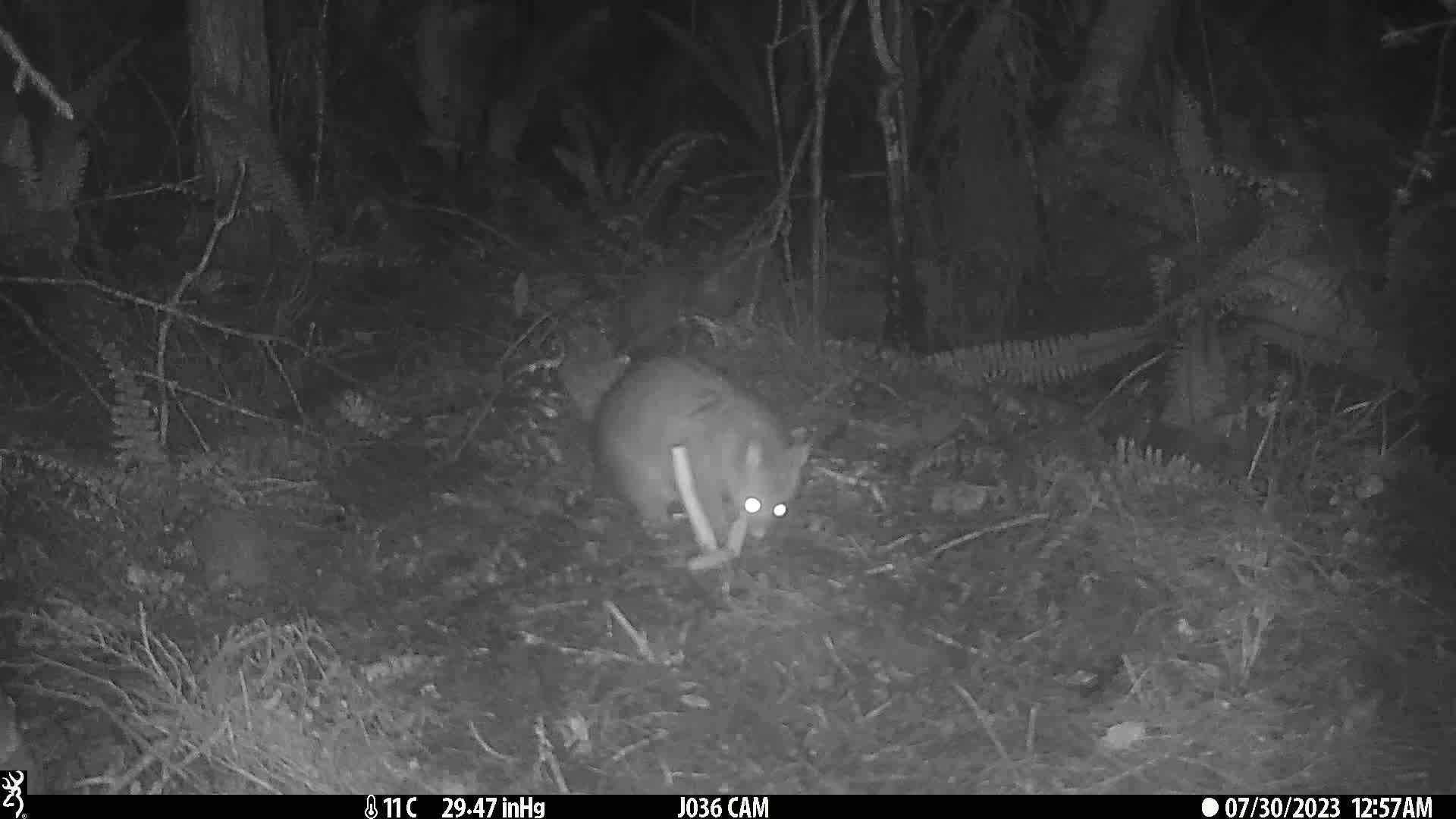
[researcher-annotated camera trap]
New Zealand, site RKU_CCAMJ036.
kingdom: Animalia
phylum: Chordata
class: Mammalia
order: Diprotodontia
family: Phalangeridae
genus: Trichosurus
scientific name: Trichosurus vulpecula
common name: common brushtail possum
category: possum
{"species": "possum (common brushtail possum) (Trichosurus vulpecula)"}